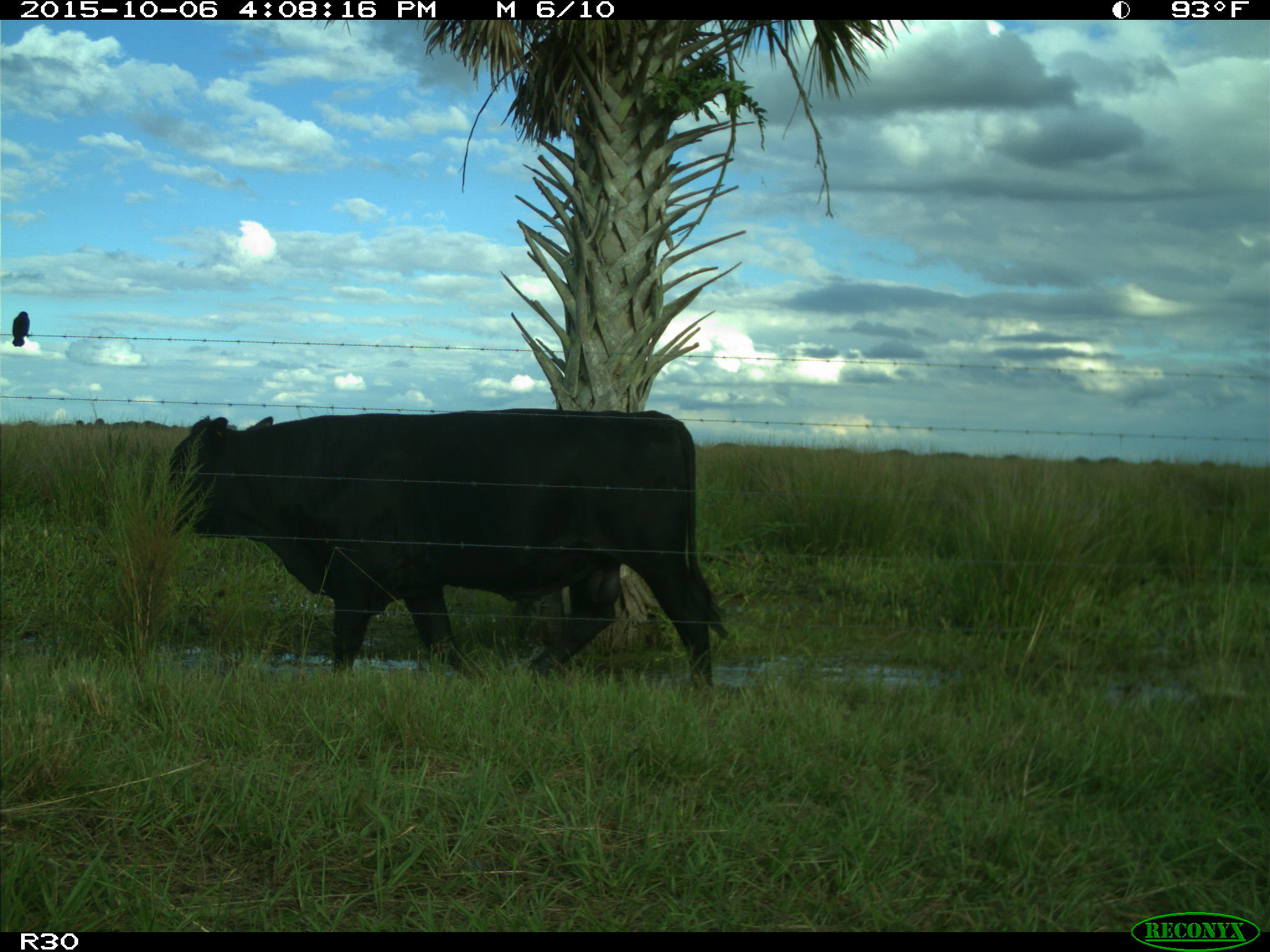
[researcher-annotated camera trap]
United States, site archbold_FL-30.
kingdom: Animalia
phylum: Chordata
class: Mammalia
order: Artiodactyla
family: Bovidae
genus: Bos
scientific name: Bos taurus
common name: domestic cow